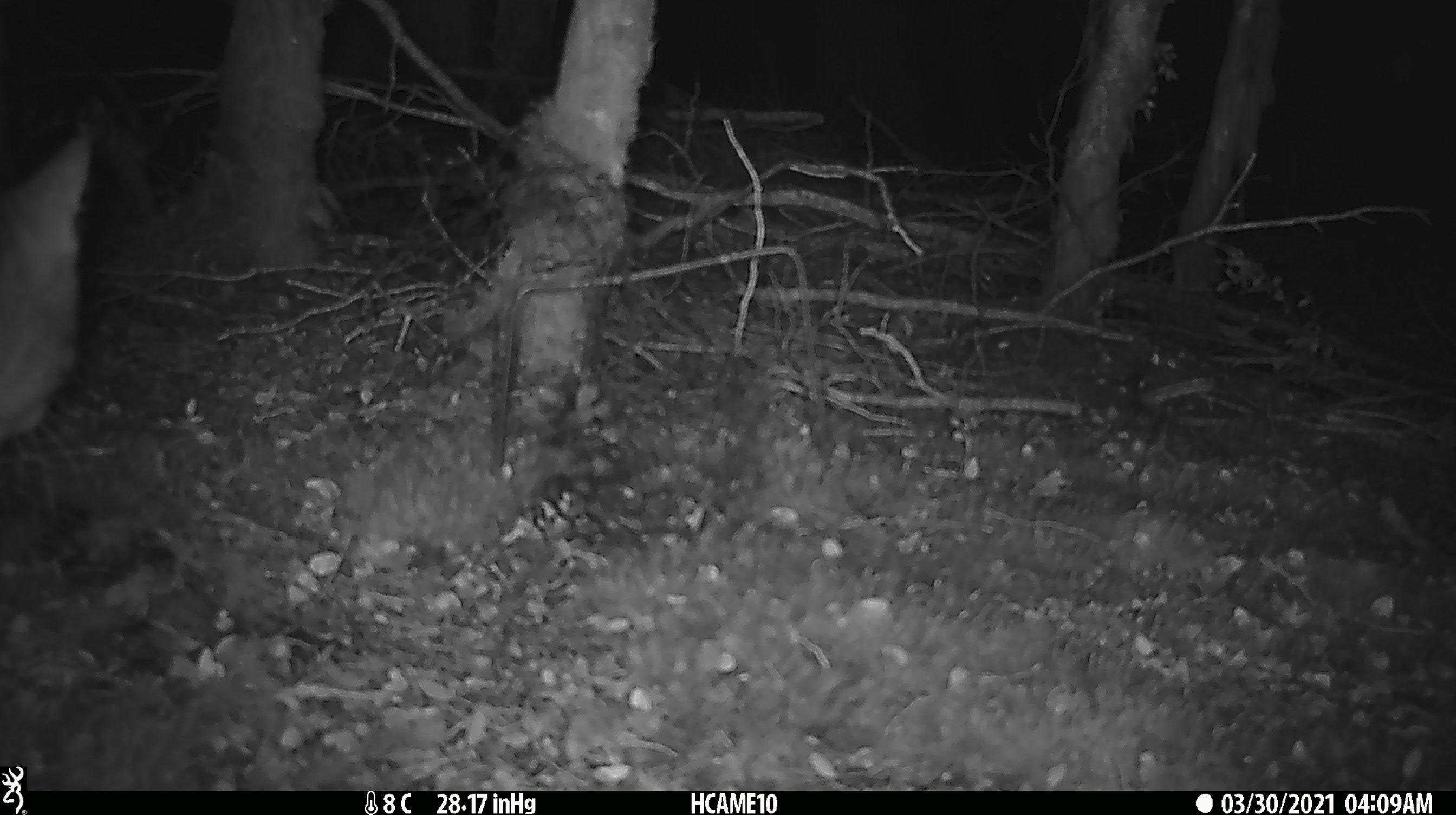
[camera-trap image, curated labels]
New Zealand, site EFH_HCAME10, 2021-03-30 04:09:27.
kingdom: Animalia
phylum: Chordata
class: Mammalia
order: Diprotodontia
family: Phalangeridae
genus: Trichosurus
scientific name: Trichosurus vulpecula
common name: common brushtail possum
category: possum